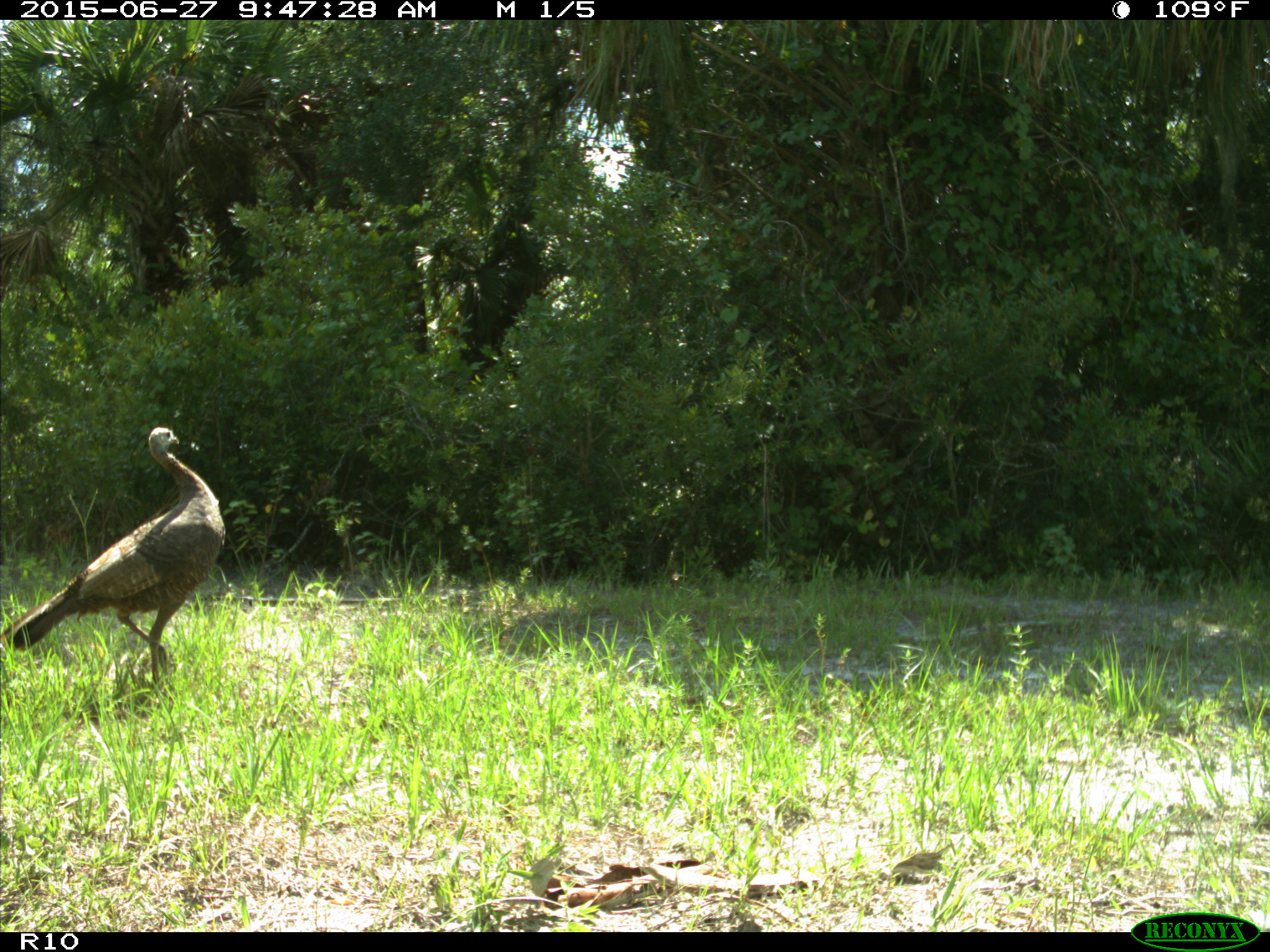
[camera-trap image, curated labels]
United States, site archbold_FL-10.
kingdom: Animalia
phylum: Chordata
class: Aves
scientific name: Aves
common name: birds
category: unidentified bird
Unidentified bird (birds) (Aves).